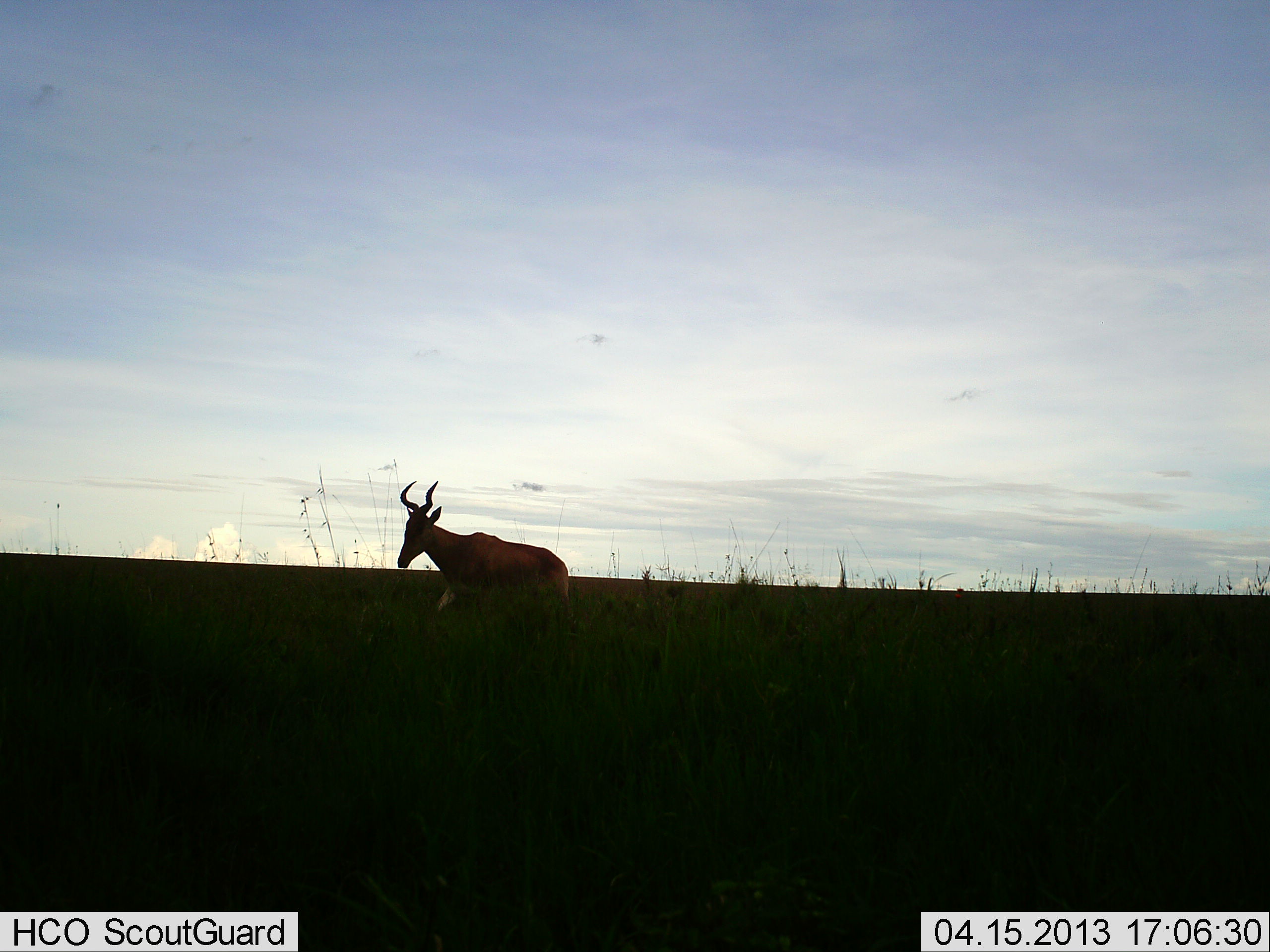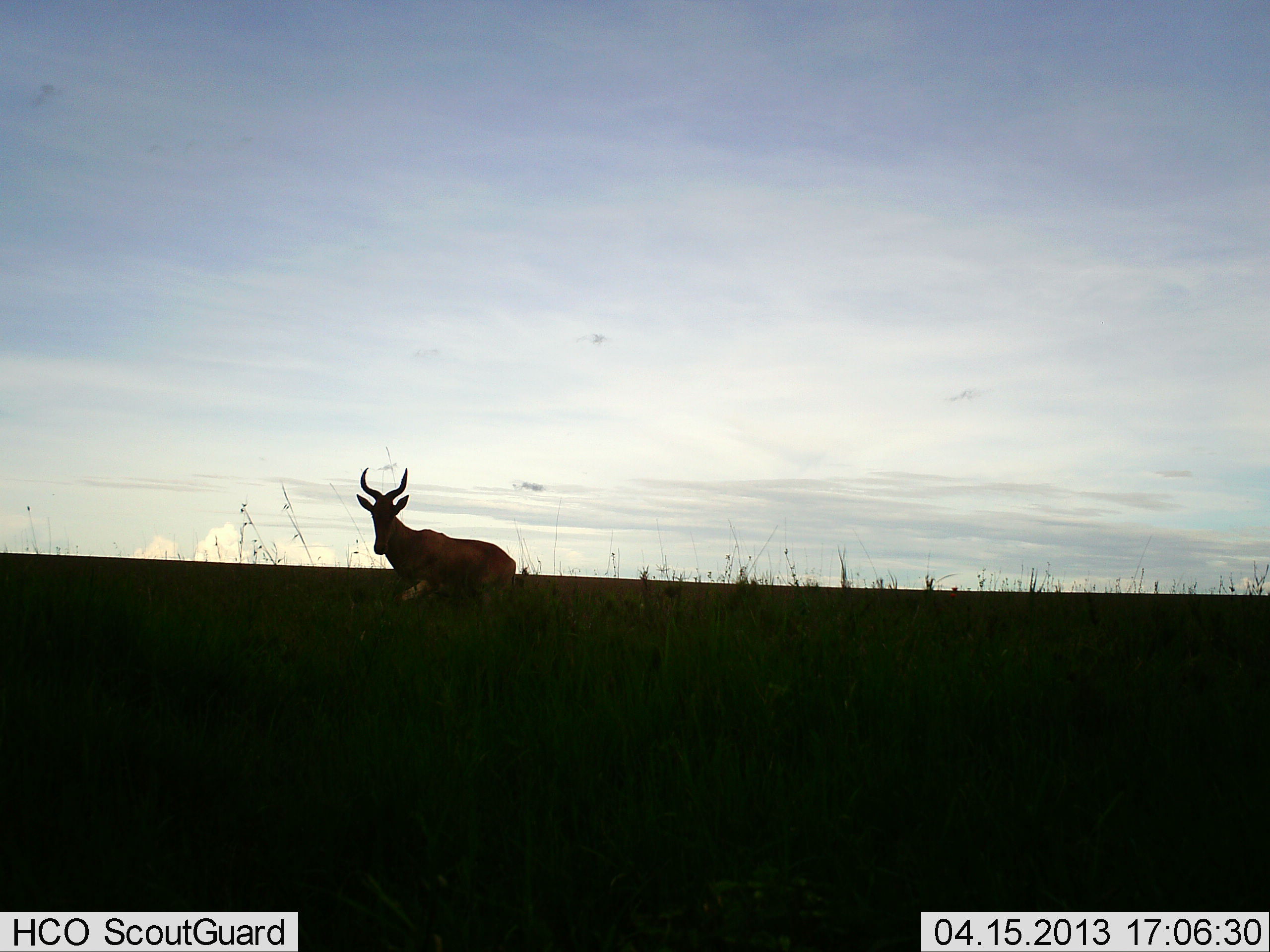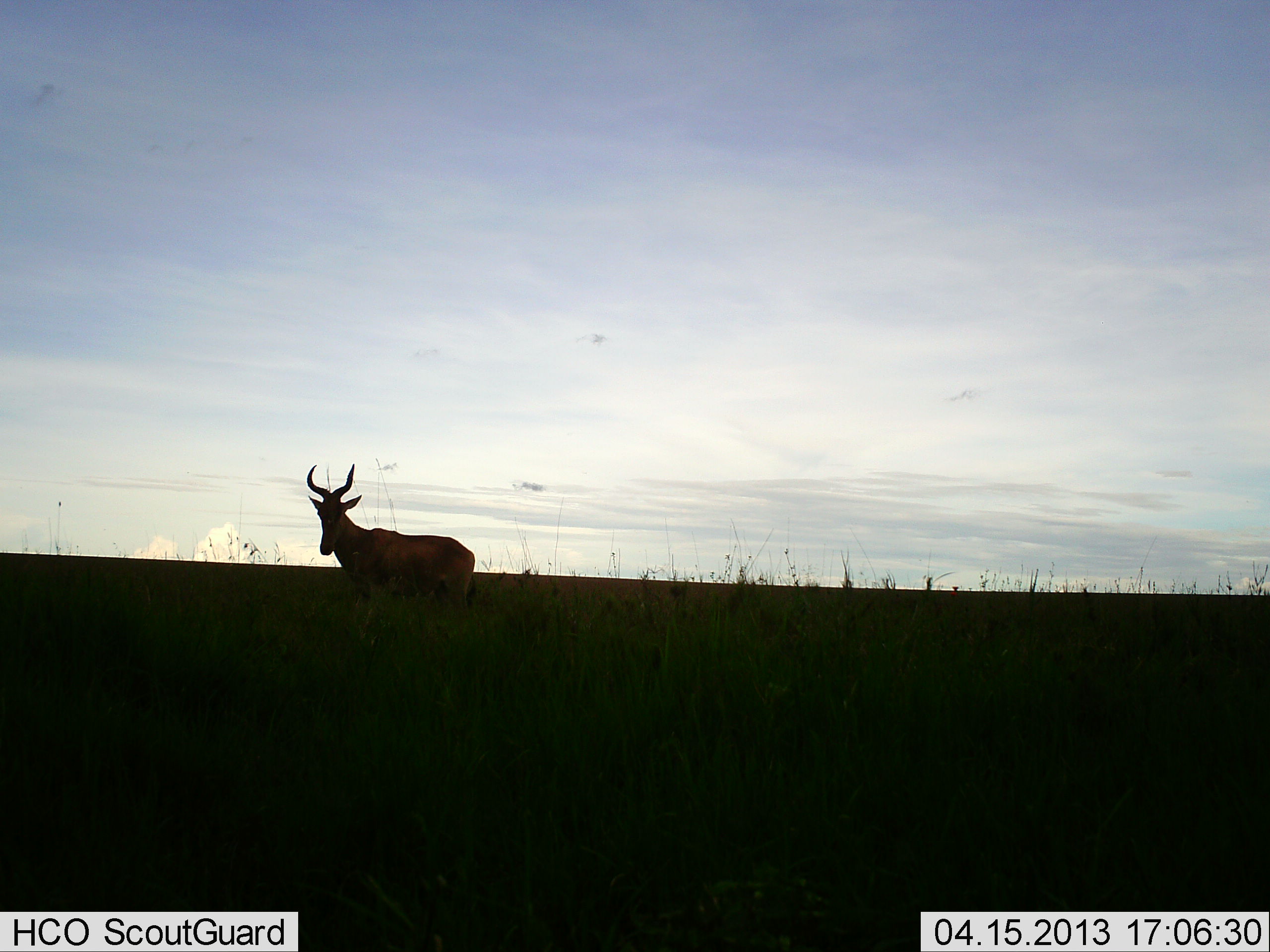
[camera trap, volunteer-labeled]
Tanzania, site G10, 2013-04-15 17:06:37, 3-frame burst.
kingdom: Animalia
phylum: Chordata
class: Mammalia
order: Artiodactyla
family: Bovidae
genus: Alcelaphus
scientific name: Alcelaphus buselaphus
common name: hartebeest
Hartebeest (Alcelaphus buselaphus), count 1. Behavior (volunteer vote fractions): standing 17%, resting 17%, moving 67%, interacting 0%. Young present (vote fraction): 0%. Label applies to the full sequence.